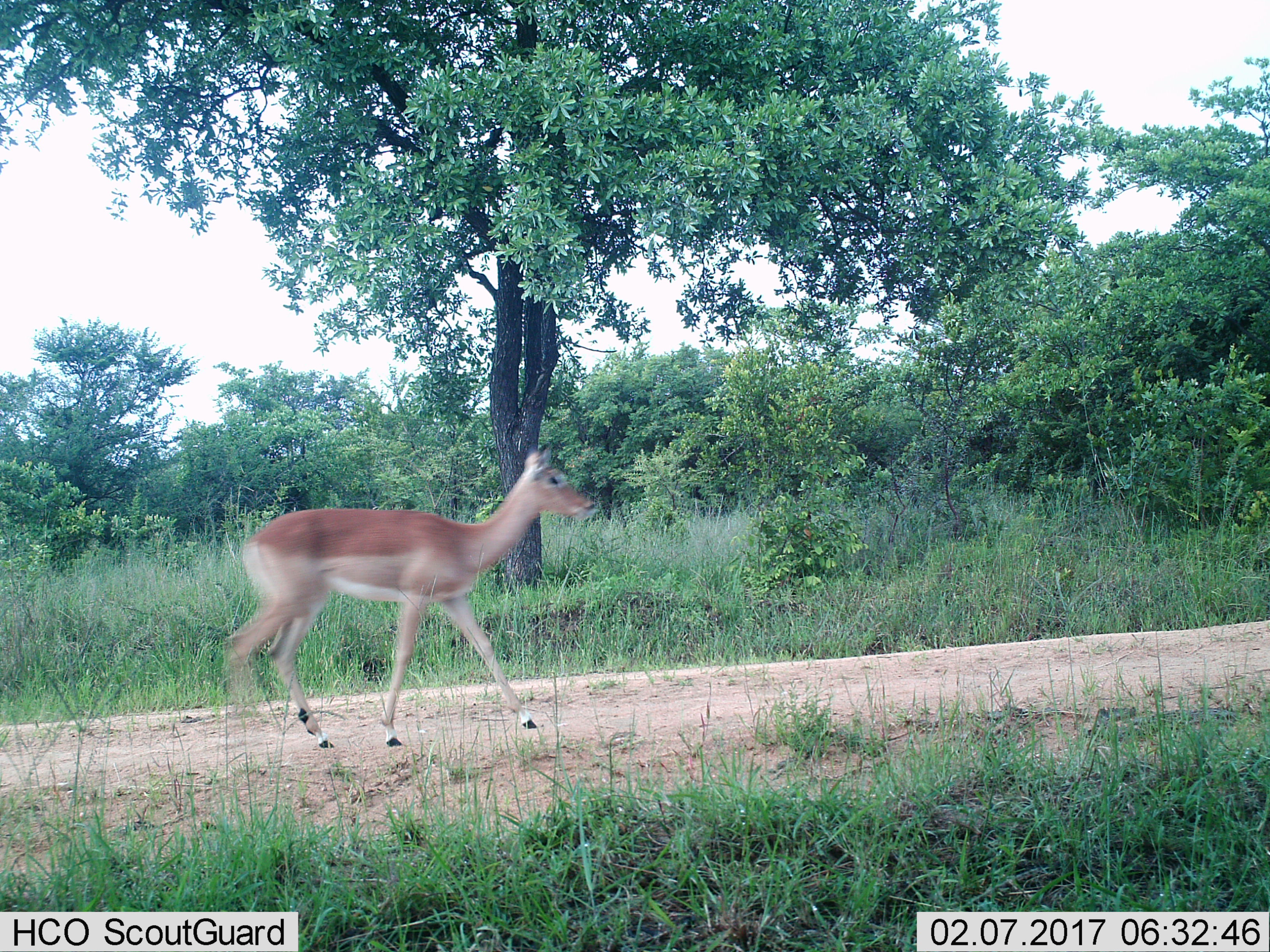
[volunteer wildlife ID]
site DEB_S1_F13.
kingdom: Animalia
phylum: Chordata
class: Mammalia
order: Artiodactyla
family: Bovidae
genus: Aepyceros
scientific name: Aepyceros melampus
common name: impala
Impala (Aepyceros melampus), count 1. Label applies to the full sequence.